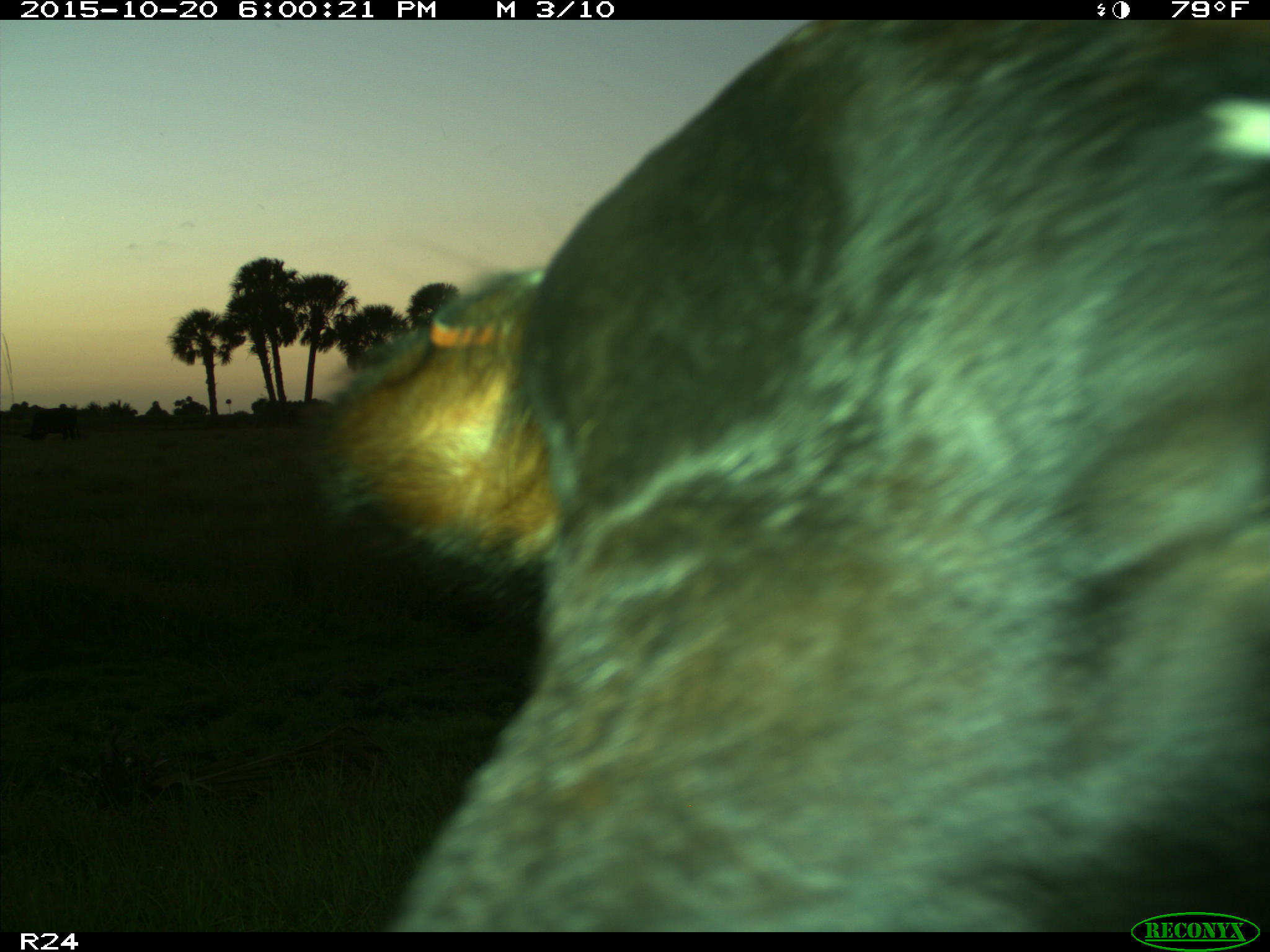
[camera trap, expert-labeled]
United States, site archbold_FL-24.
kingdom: Animalia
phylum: Chordata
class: Mammalia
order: Artiodactyla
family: Bovidae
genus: Bos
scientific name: Bos taurus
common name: domestic cow